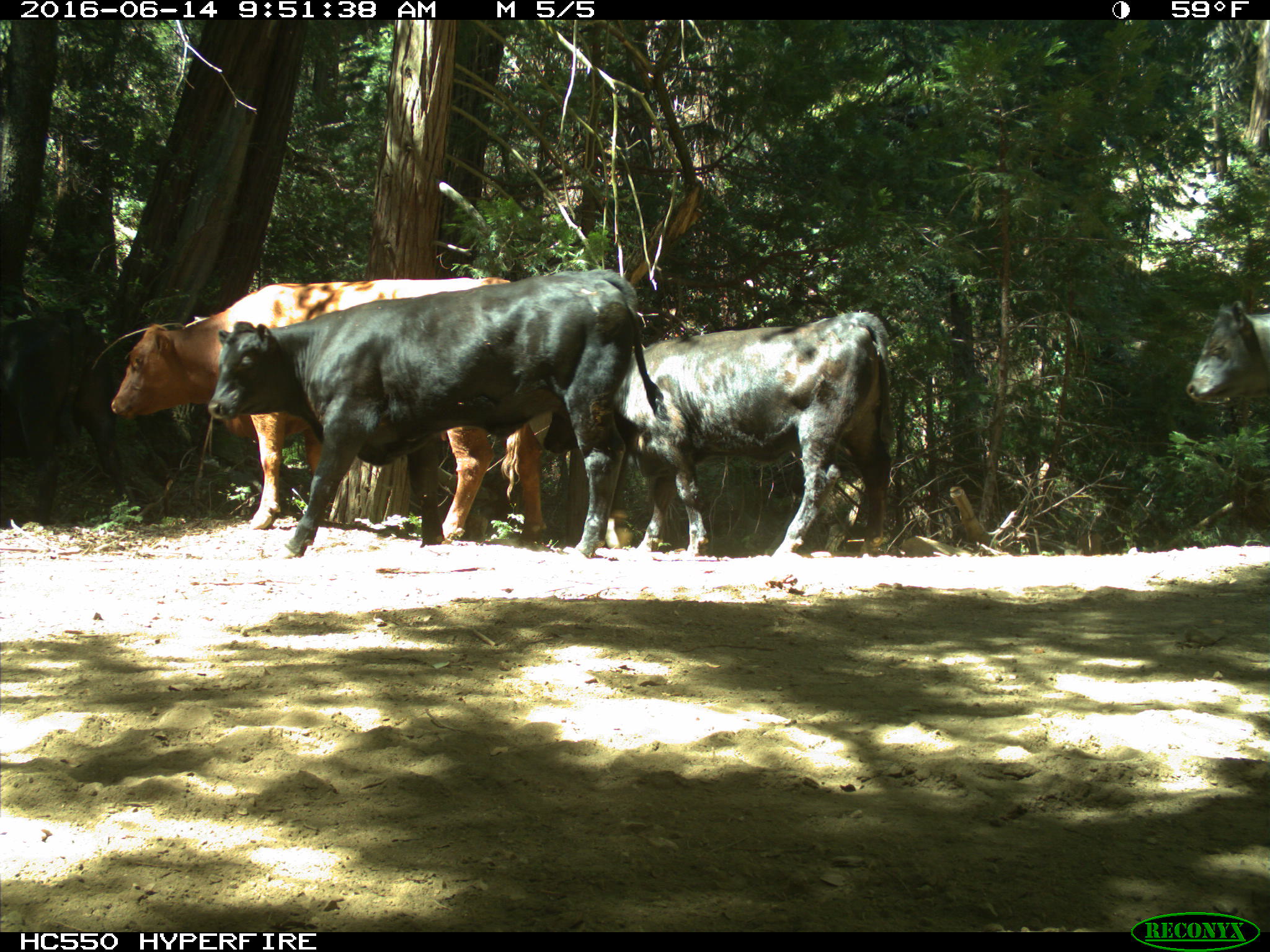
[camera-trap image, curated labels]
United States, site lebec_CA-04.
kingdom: Animalia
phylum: Chordata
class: Mammalia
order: Artiodactyla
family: Bovidae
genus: Bos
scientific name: Bos taurus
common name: domestic cow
Bos taurus (domestic cow).